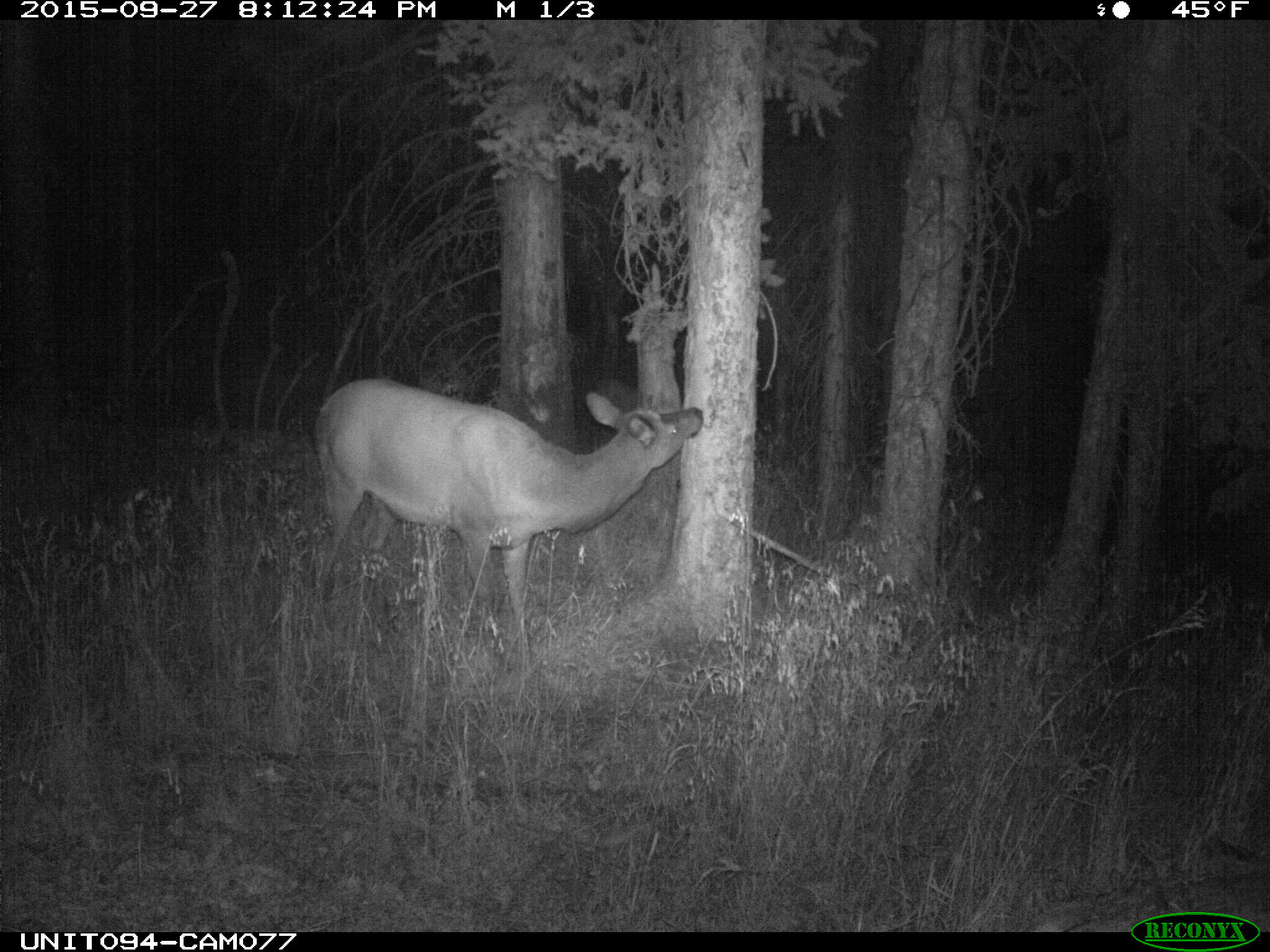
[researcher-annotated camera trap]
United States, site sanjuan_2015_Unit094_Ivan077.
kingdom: Animalia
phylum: Chordata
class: Mammalia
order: Artiodactyla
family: Cervidae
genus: Cervus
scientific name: Cervus elaphus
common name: red deer